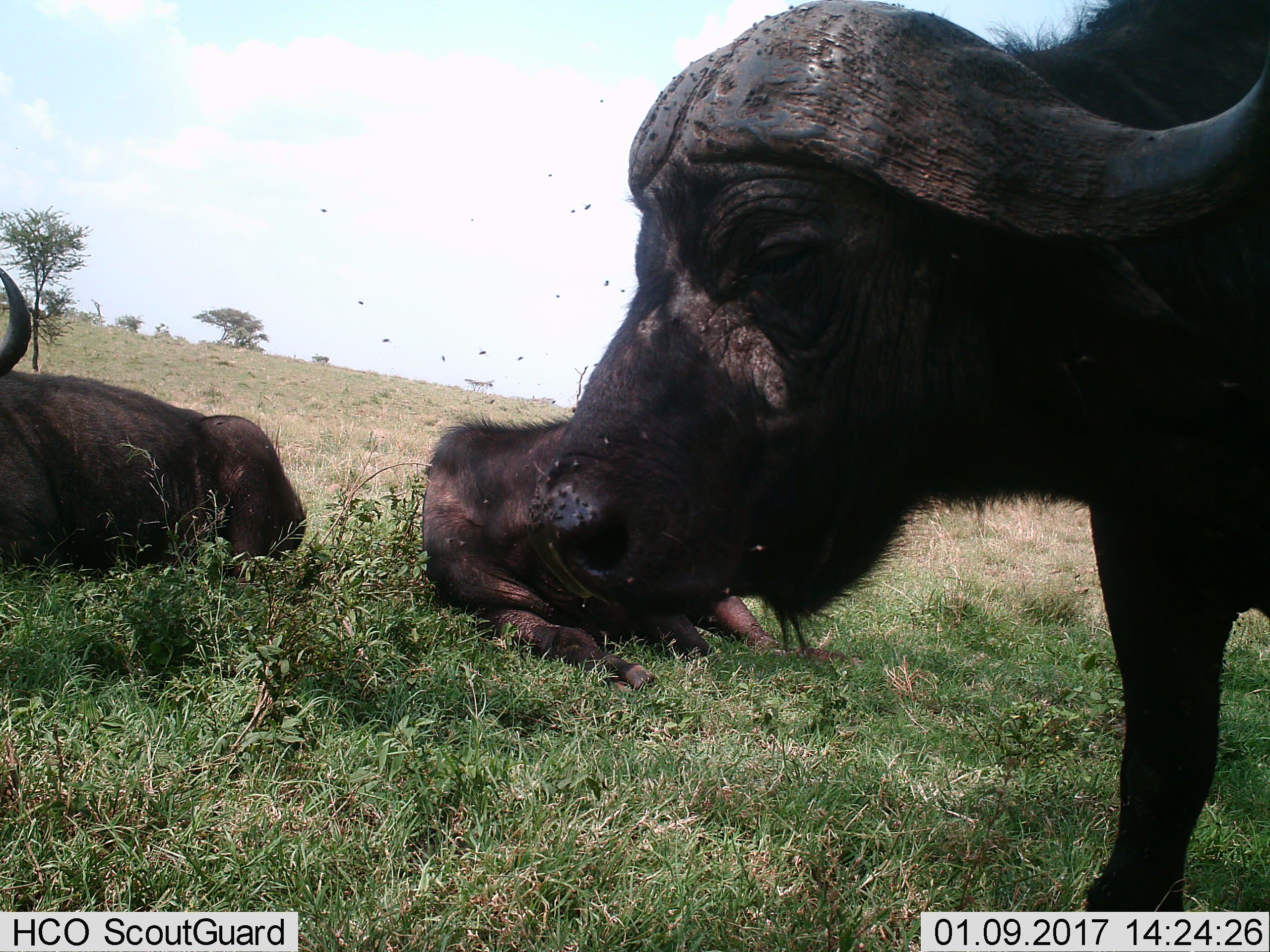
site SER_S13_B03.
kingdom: Animalia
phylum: Chordata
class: Mammalia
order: Artiodactyla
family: Bovidae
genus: Syncerus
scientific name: Syncerus caffer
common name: african buffalo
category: buffalo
Buffalo (african buffalo) (Syncerus caffer), count 3. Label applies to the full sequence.